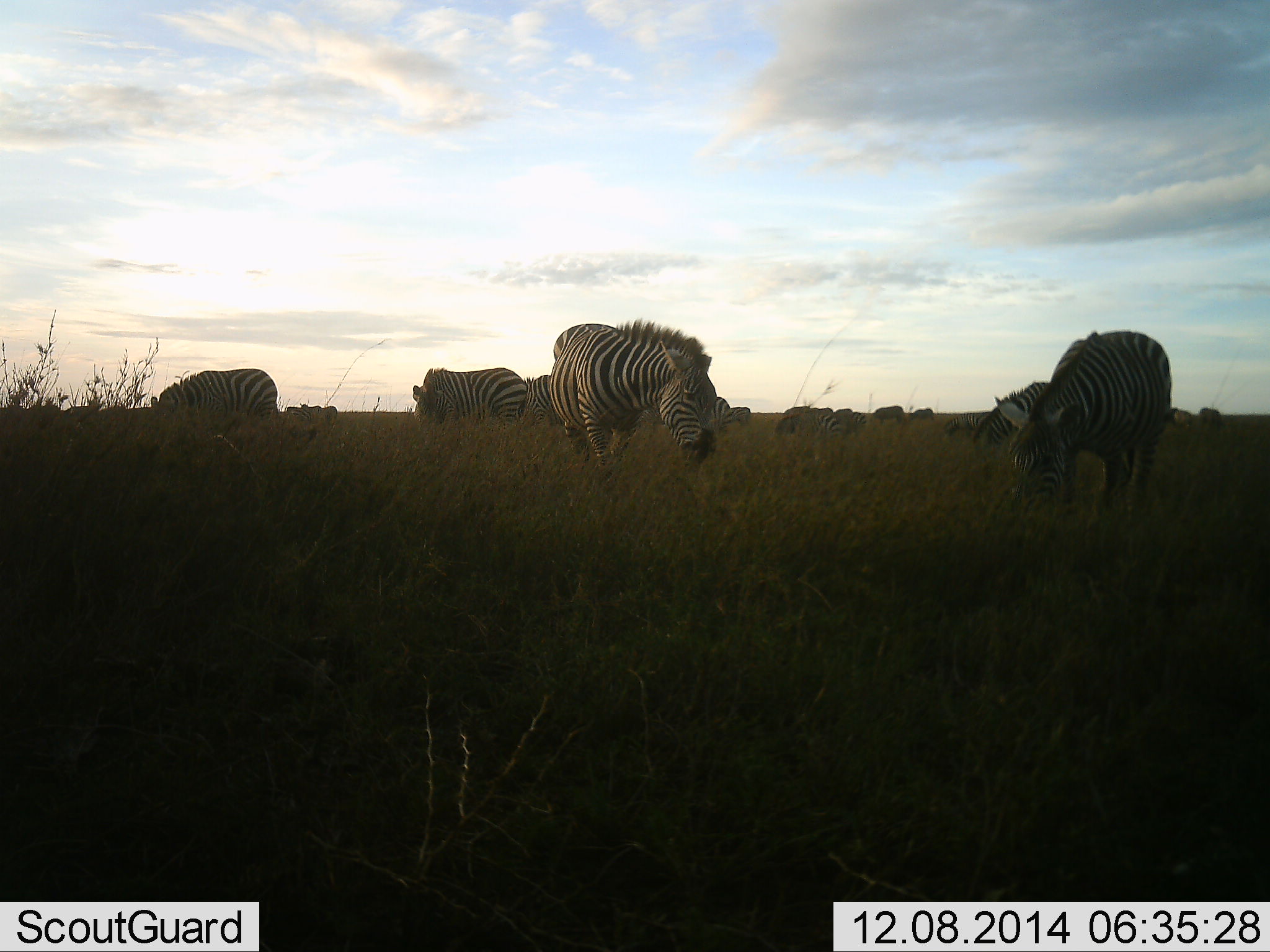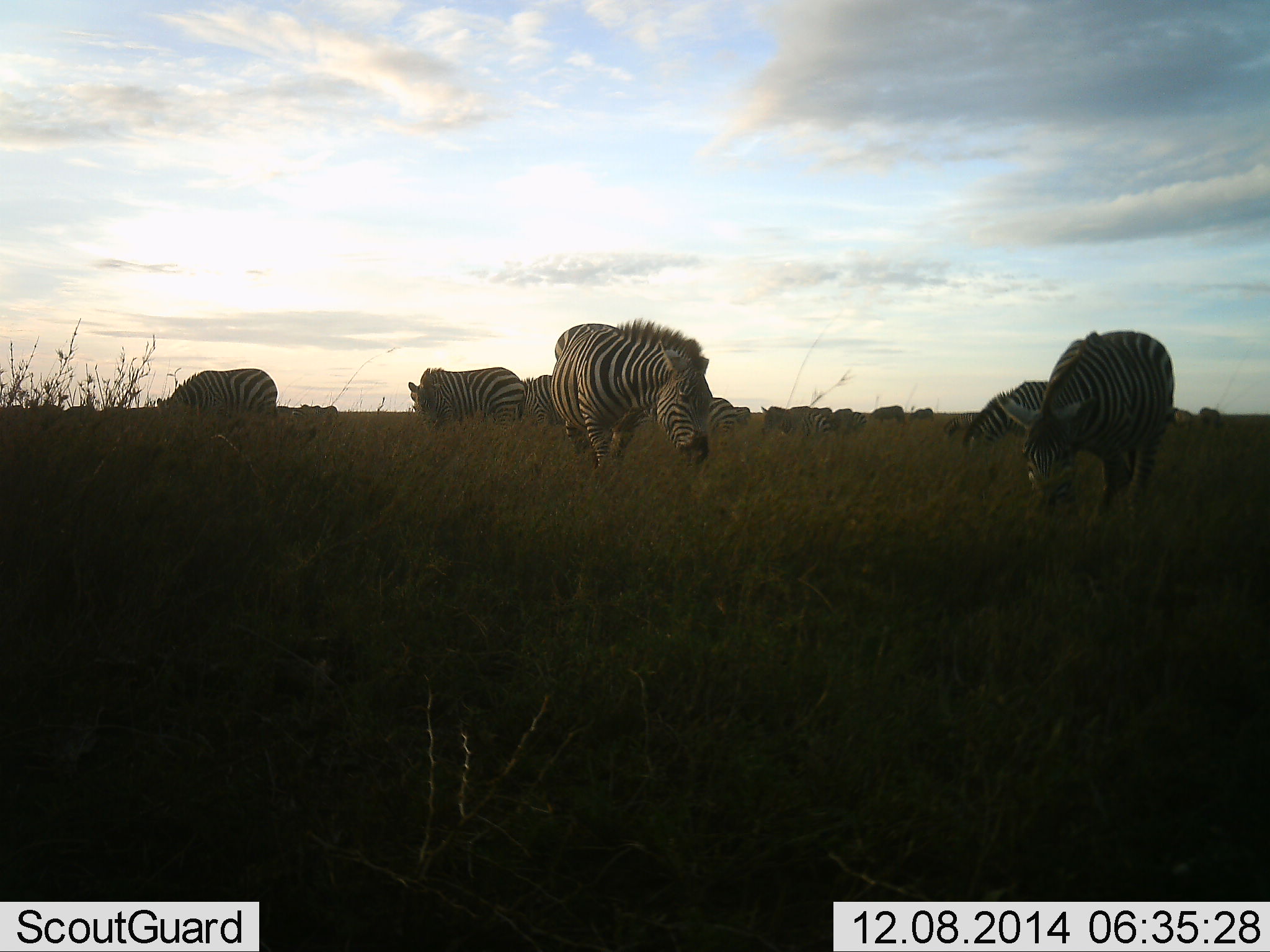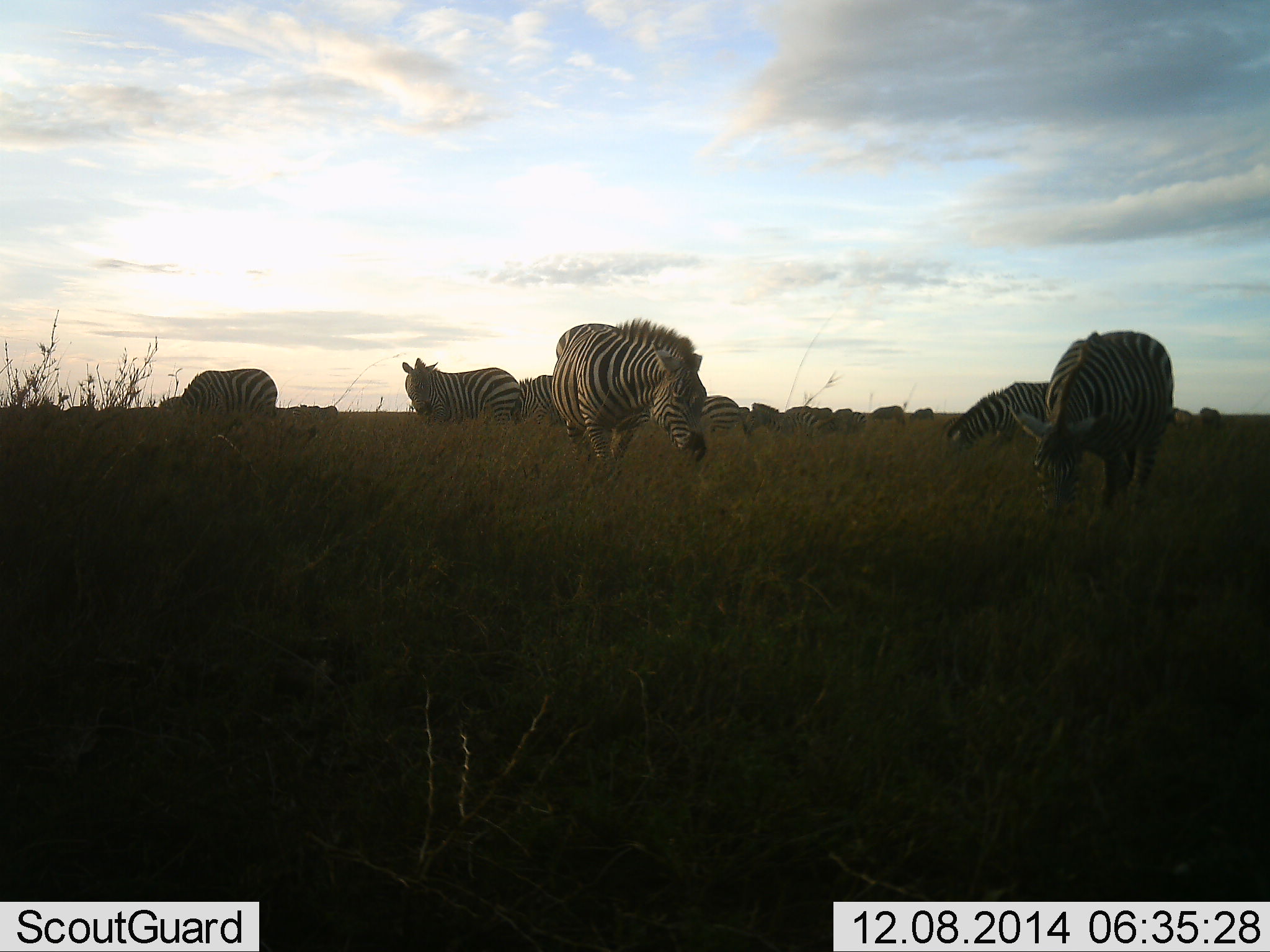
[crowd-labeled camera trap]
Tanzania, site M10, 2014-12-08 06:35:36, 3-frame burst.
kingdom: Animalia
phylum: Chordata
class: Mammalia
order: Perissodactyla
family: Equidae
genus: Equus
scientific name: Equus quagga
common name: plains zebra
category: zebra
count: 11-50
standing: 36%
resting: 0%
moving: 9%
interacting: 0%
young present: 0%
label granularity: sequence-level